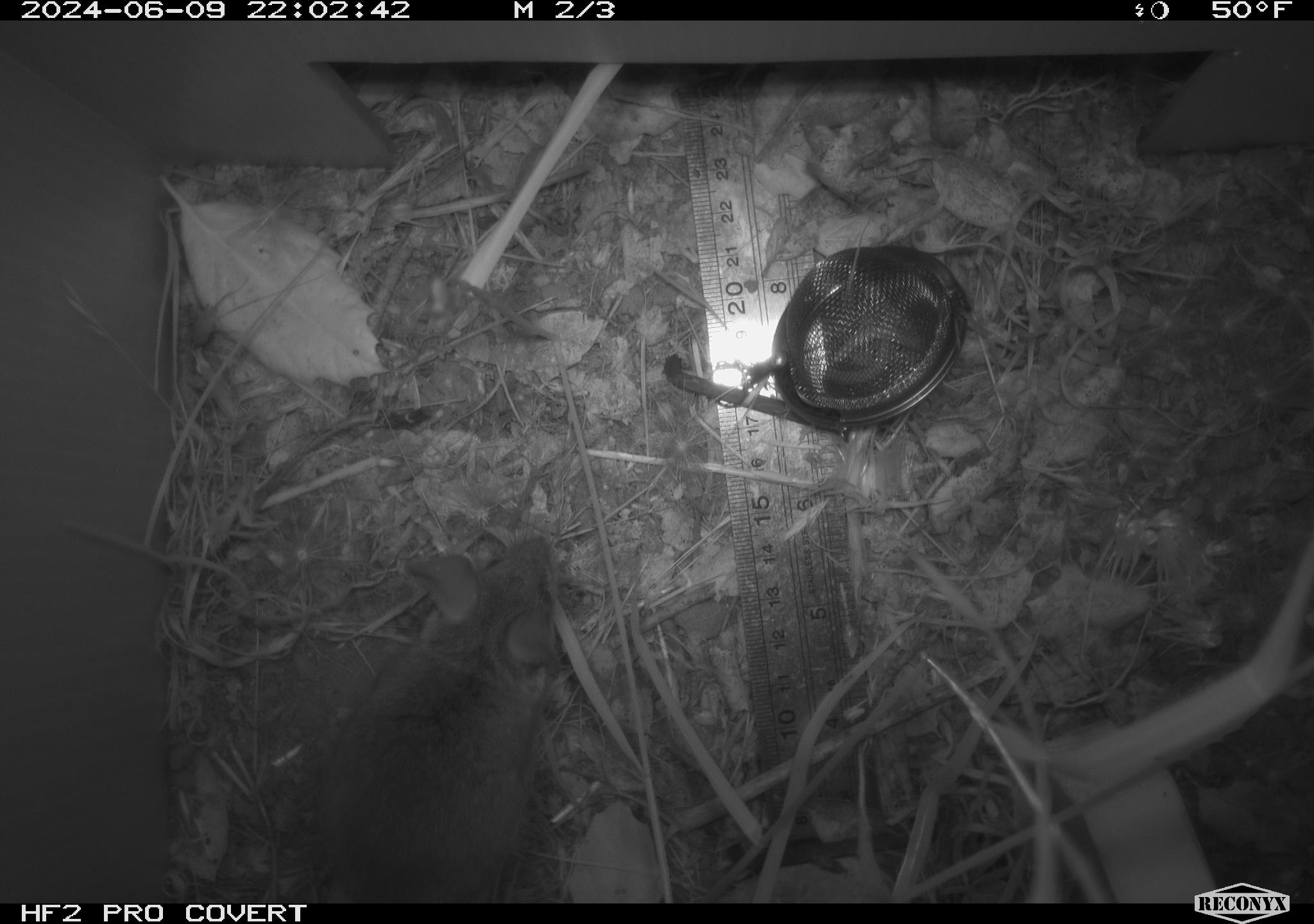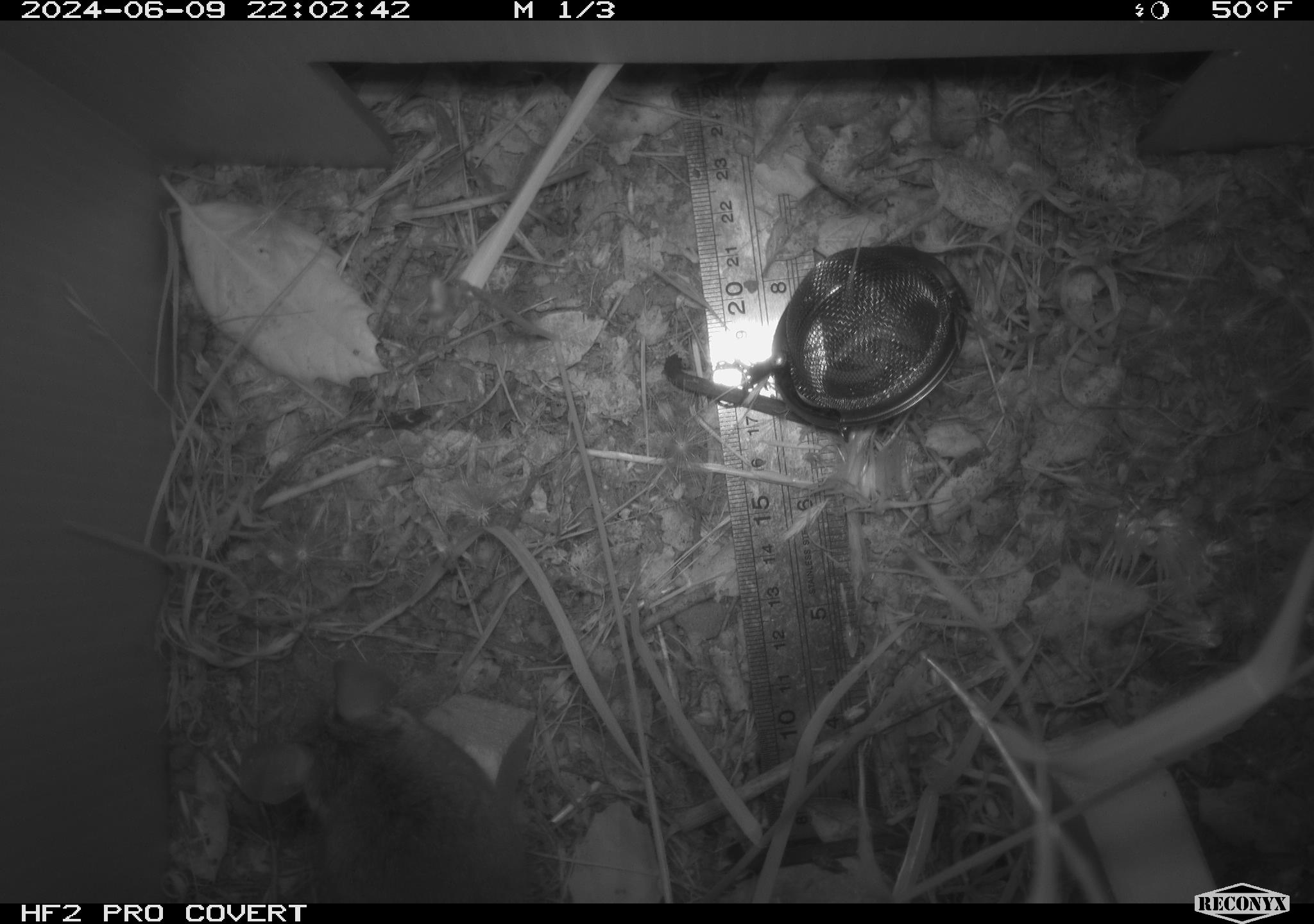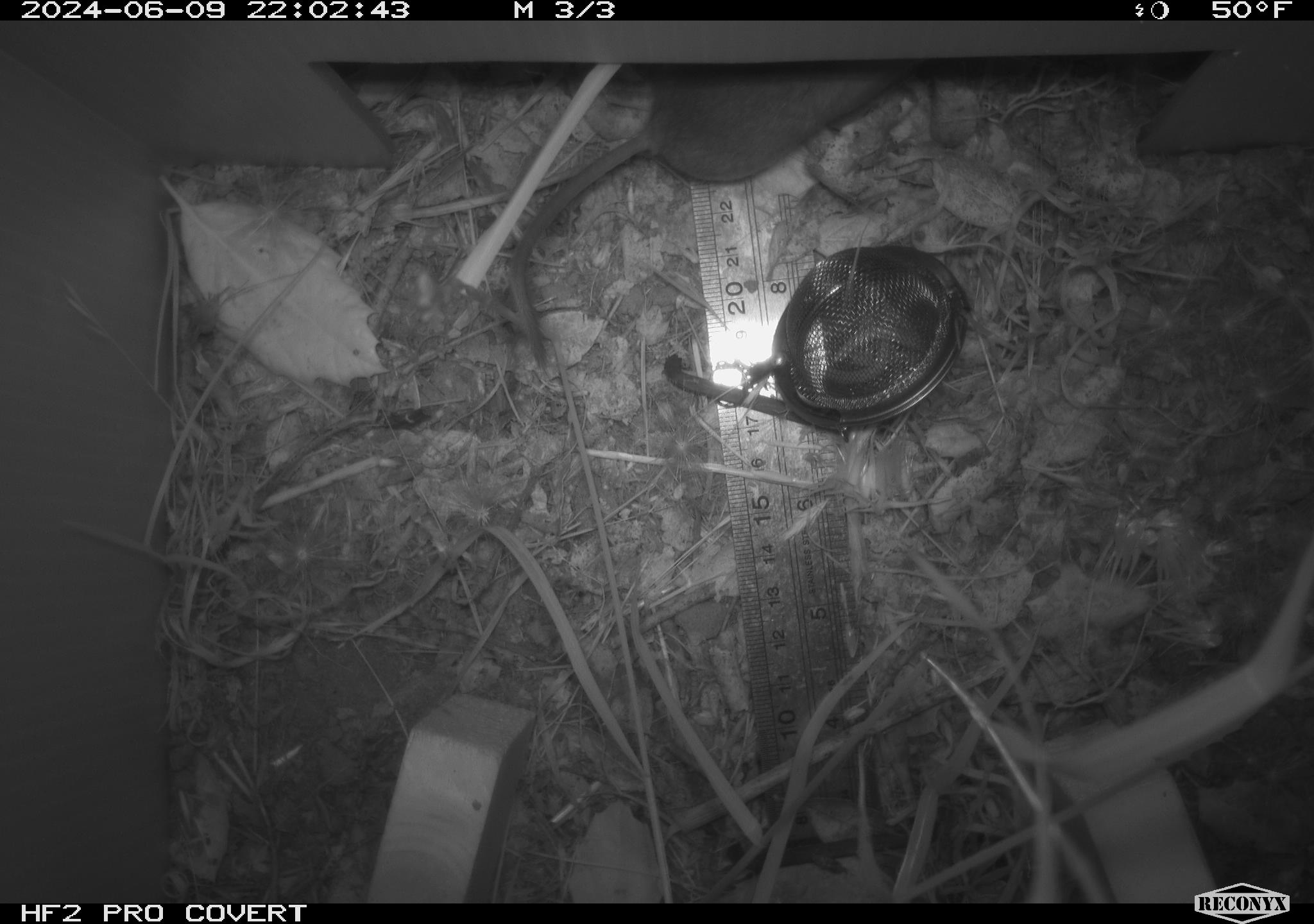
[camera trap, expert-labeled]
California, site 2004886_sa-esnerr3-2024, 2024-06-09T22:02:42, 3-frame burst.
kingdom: Animalia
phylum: Chordata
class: Mammalia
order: Rodentia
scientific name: Rodentia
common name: rodent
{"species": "rodent (Rodentia)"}